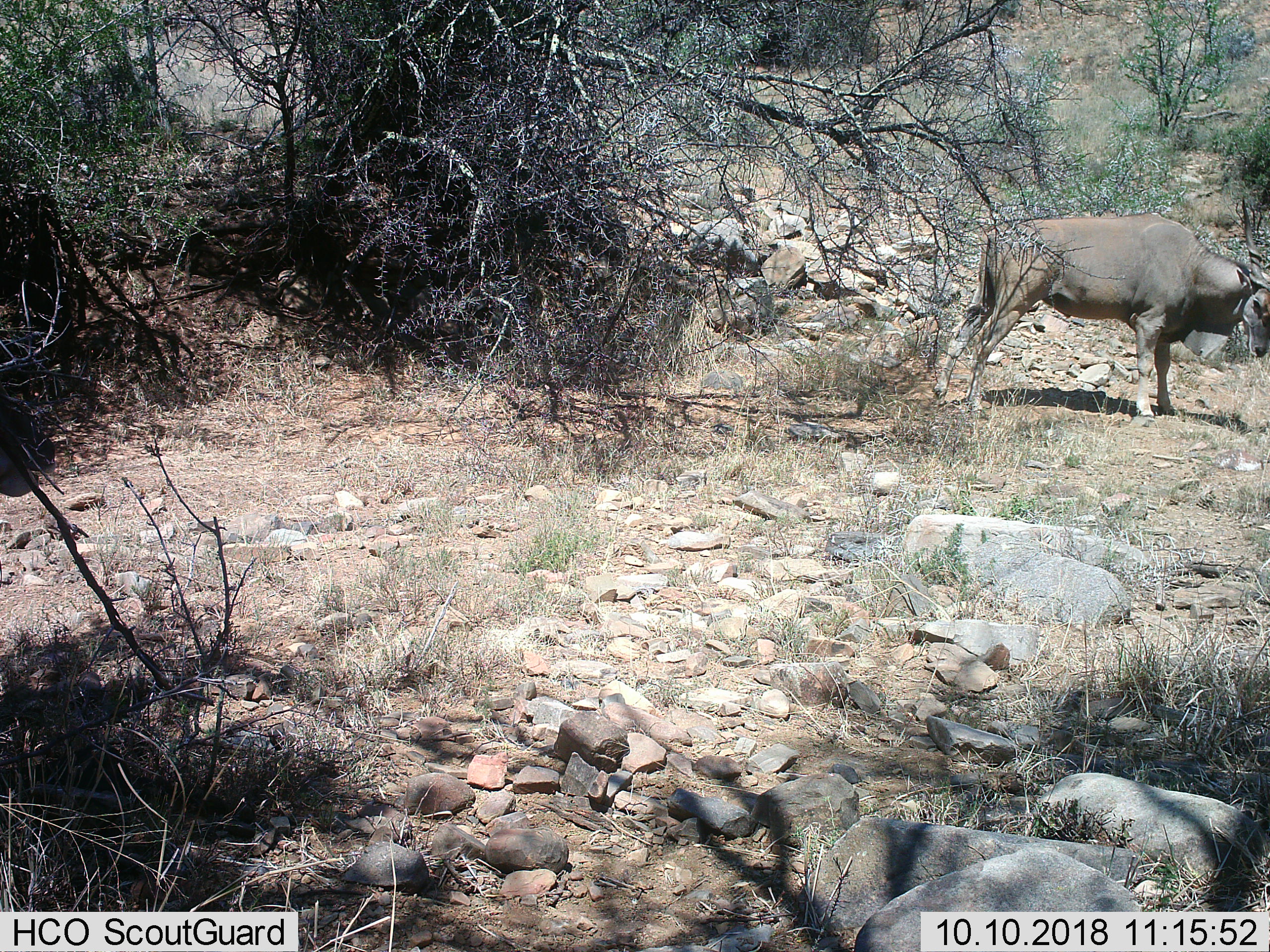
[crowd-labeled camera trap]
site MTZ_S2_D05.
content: unidentified animal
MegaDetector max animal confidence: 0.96